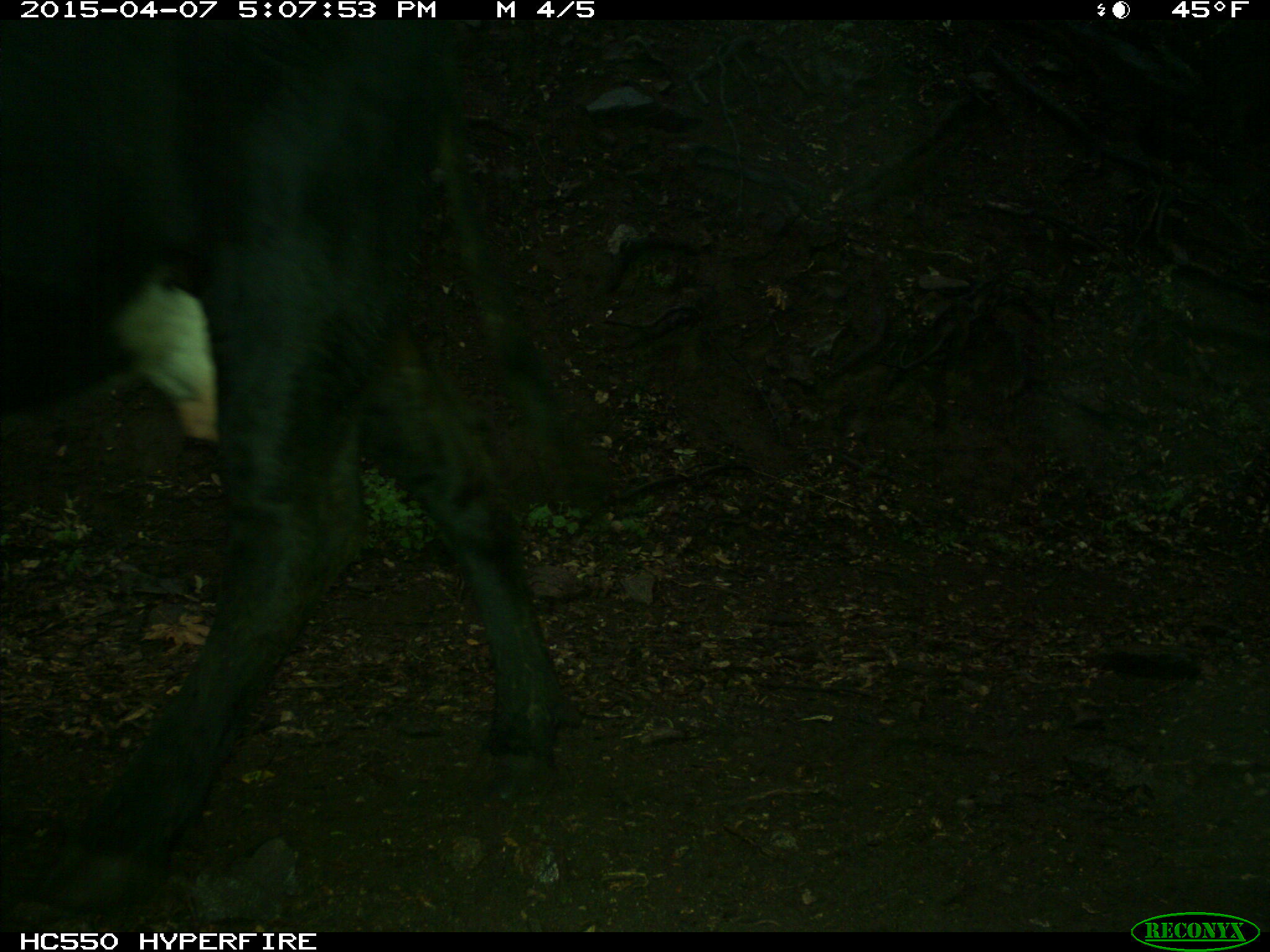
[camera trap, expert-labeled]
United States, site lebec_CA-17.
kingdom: Animalia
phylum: Chordata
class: Mammalia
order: Artiodactyla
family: Bovidae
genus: Bos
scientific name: Bos taurus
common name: domestic cow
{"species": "Bos taurus (domestic cow)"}